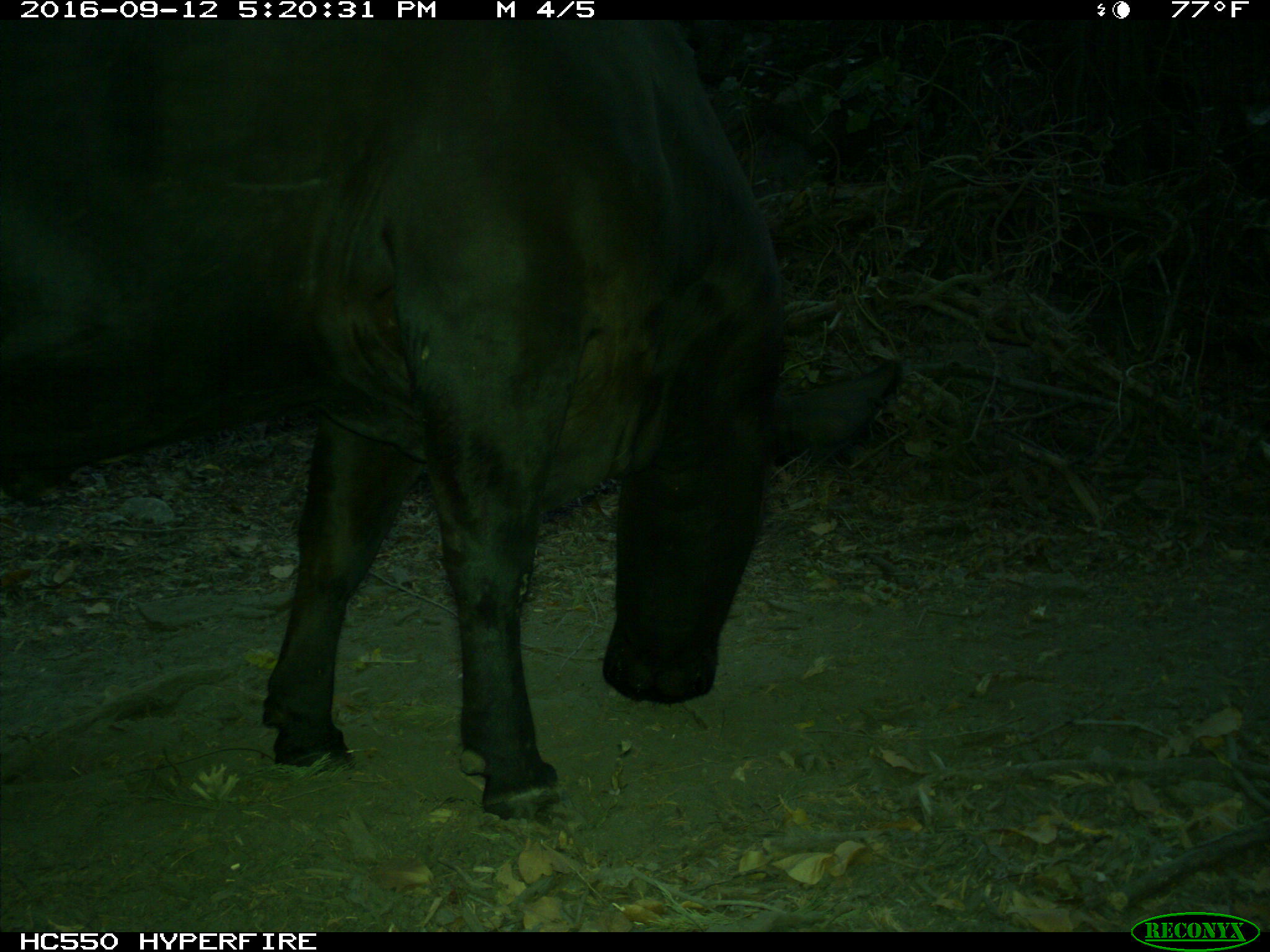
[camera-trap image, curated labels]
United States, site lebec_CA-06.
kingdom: Animalia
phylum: Chordata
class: Mammalia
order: Artiodactyla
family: Bovidae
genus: Bos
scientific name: Bos taurus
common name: domestic cow